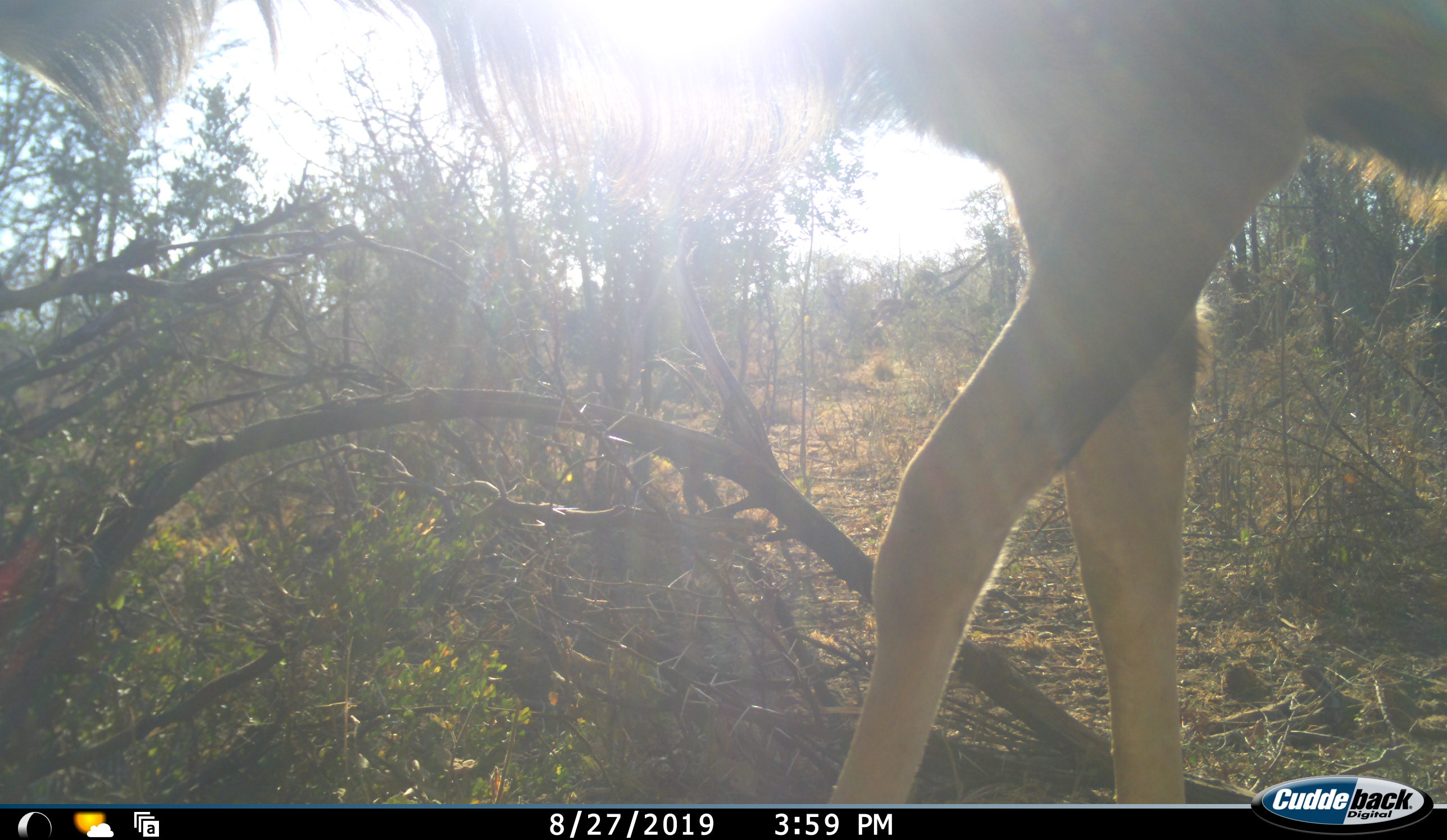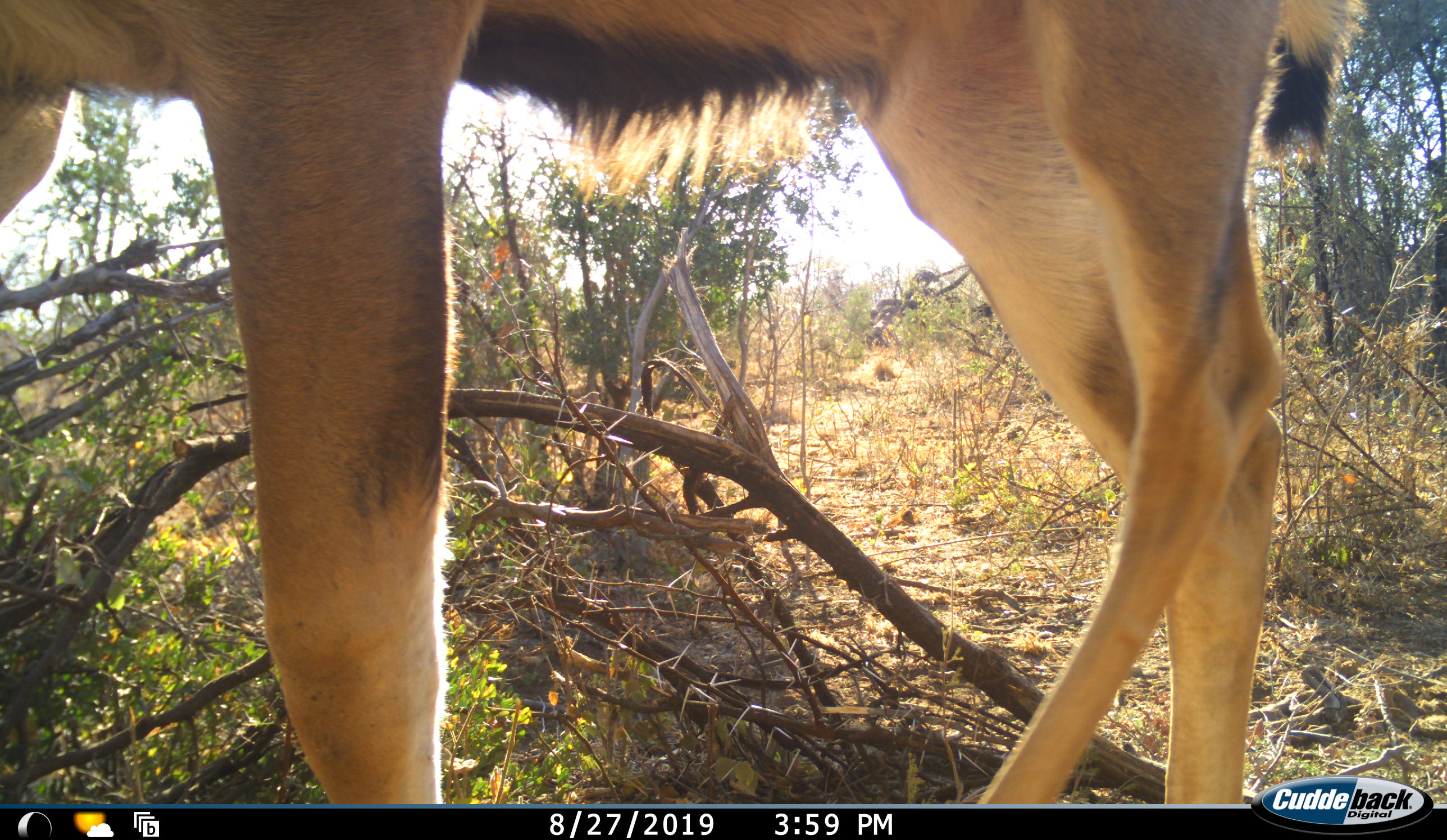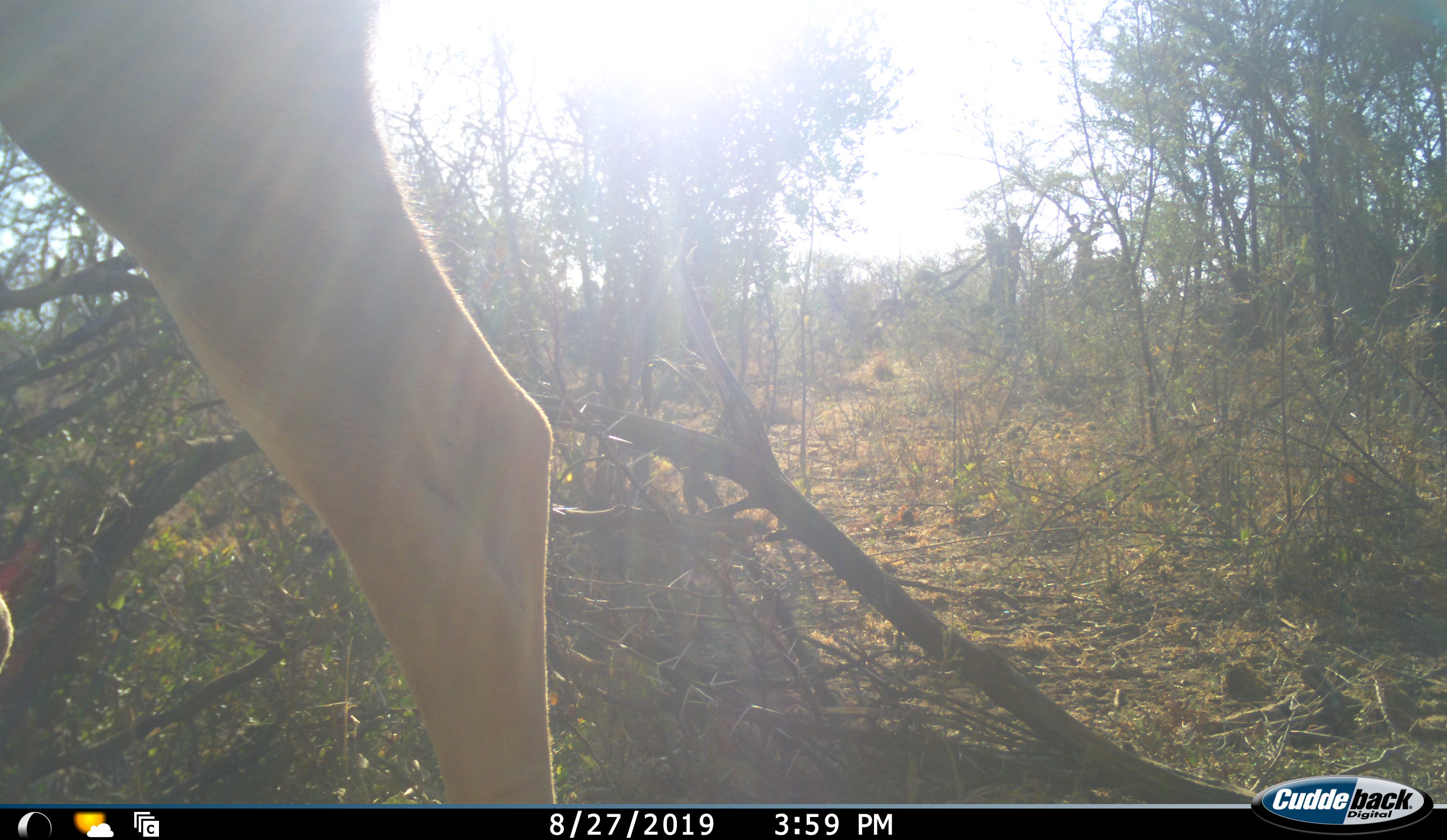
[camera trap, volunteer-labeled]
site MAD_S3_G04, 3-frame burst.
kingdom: Animalia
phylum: Chordata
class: Mammalia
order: Artiodactyla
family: Bovidae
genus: Aepyceros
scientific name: Aepyceros melampus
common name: impala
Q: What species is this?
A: Impala (Aepyceros melampus).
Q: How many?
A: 1.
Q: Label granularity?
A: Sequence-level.